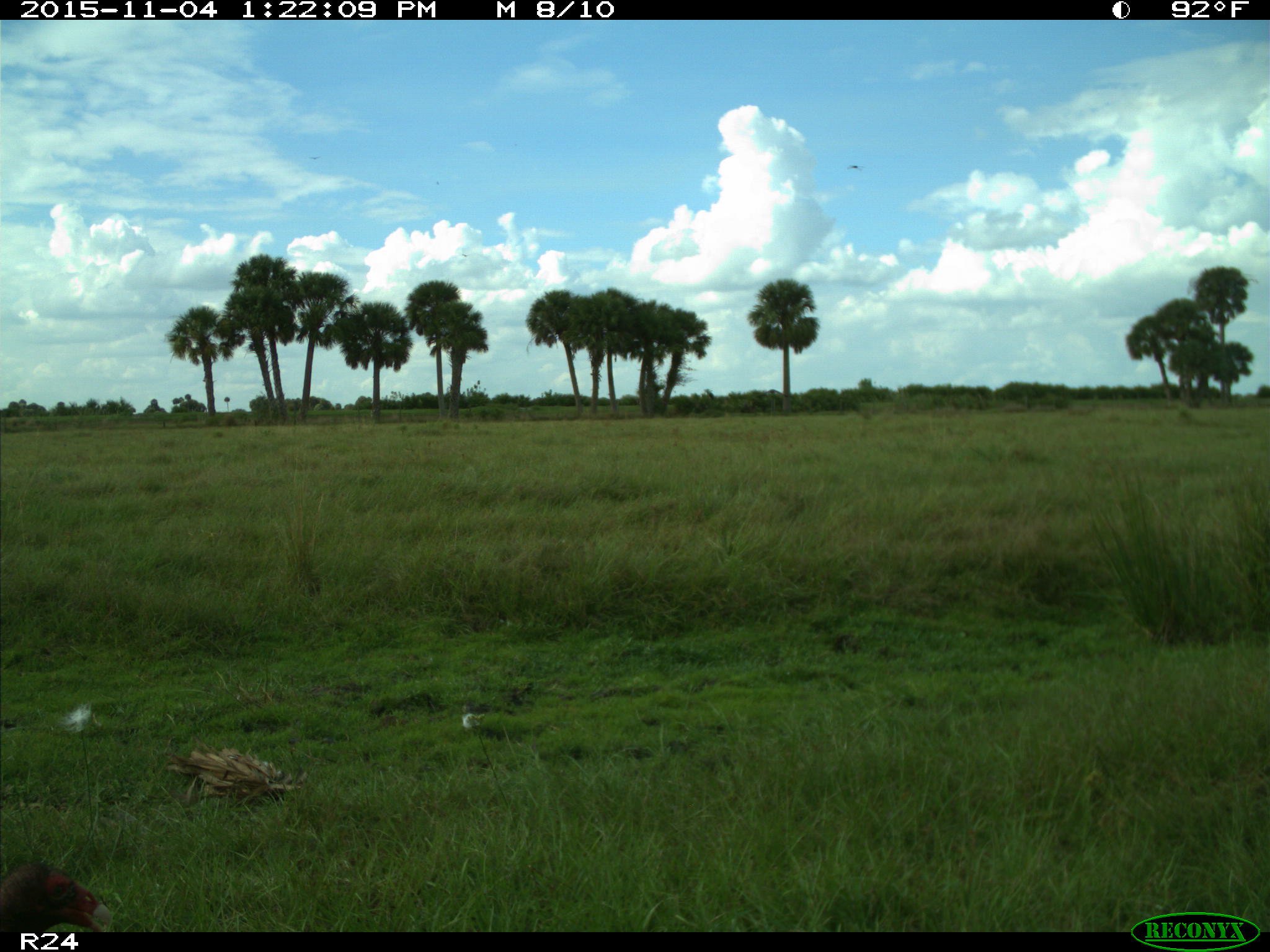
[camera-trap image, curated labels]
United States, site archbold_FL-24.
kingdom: Animalia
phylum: Chordata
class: Aves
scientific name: Aves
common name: birds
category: unidentified bird